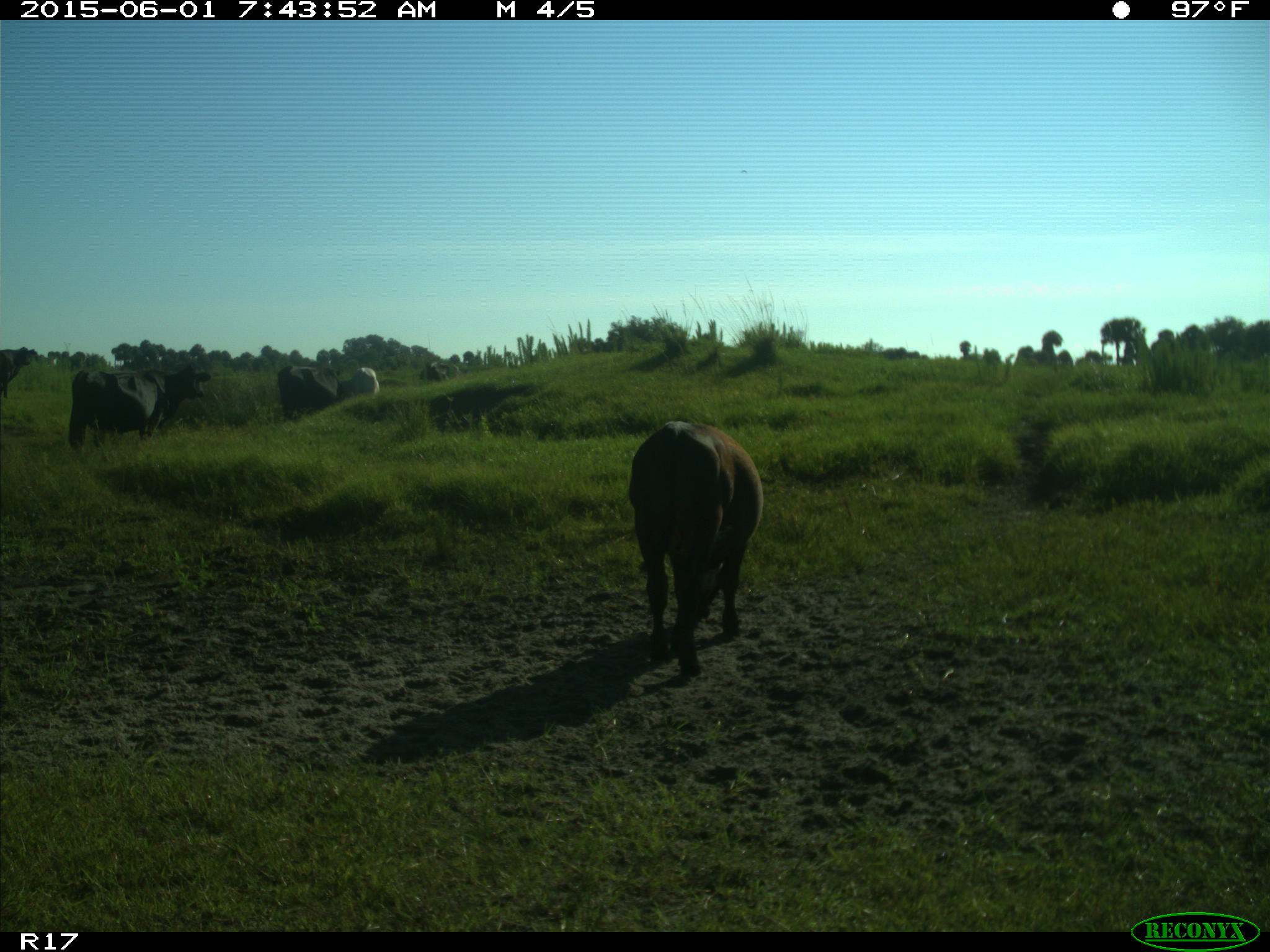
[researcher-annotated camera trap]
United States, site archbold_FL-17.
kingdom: Animalia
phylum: Chordata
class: Mammalia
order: Artiodactyla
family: Bovidae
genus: Bos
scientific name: Bos taurus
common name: domestic cow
Bos taurus (domestic cow).